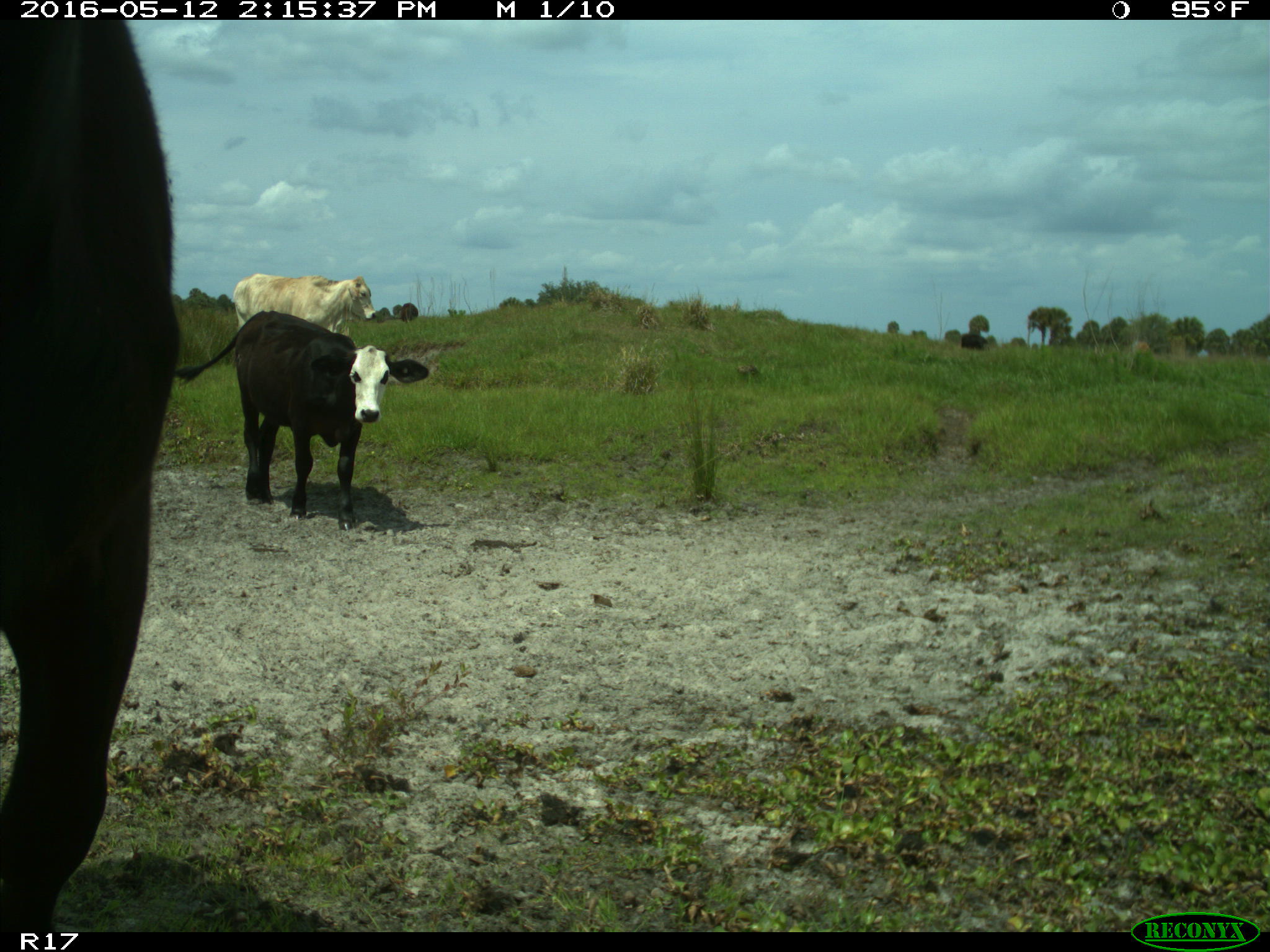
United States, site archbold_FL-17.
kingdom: Animalia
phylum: Chordata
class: Mammalia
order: Artiodactyla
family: Bovidae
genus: Bos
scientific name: Bos taurus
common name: domestic cow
Bos taurus (domestic cow).